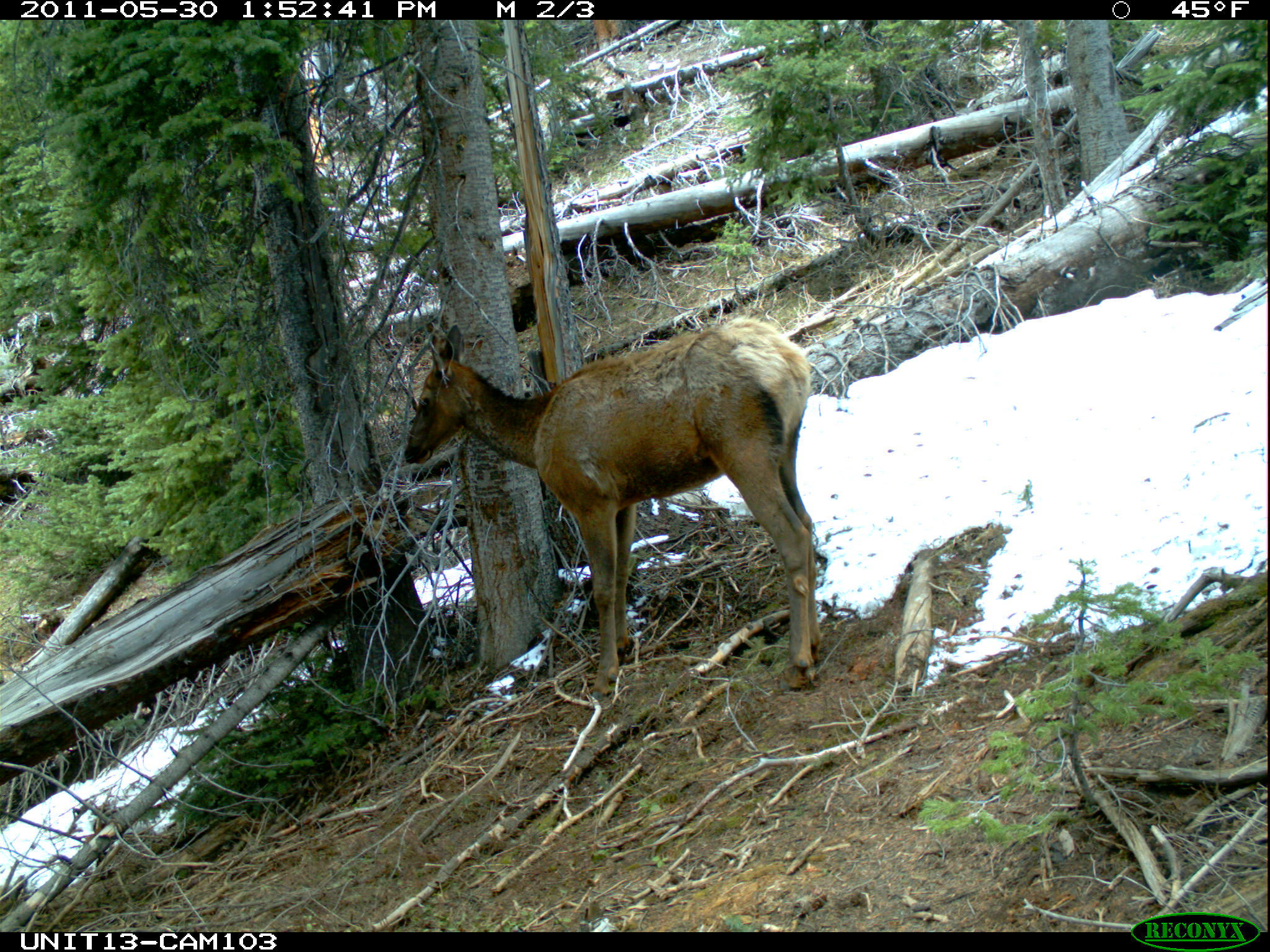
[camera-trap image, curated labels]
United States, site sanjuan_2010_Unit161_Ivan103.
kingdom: Animalia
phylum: Chordata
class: Mammalia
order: Artiodactyla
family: Cervidae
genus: Cervus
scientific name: Cervus elaphus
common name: red deer